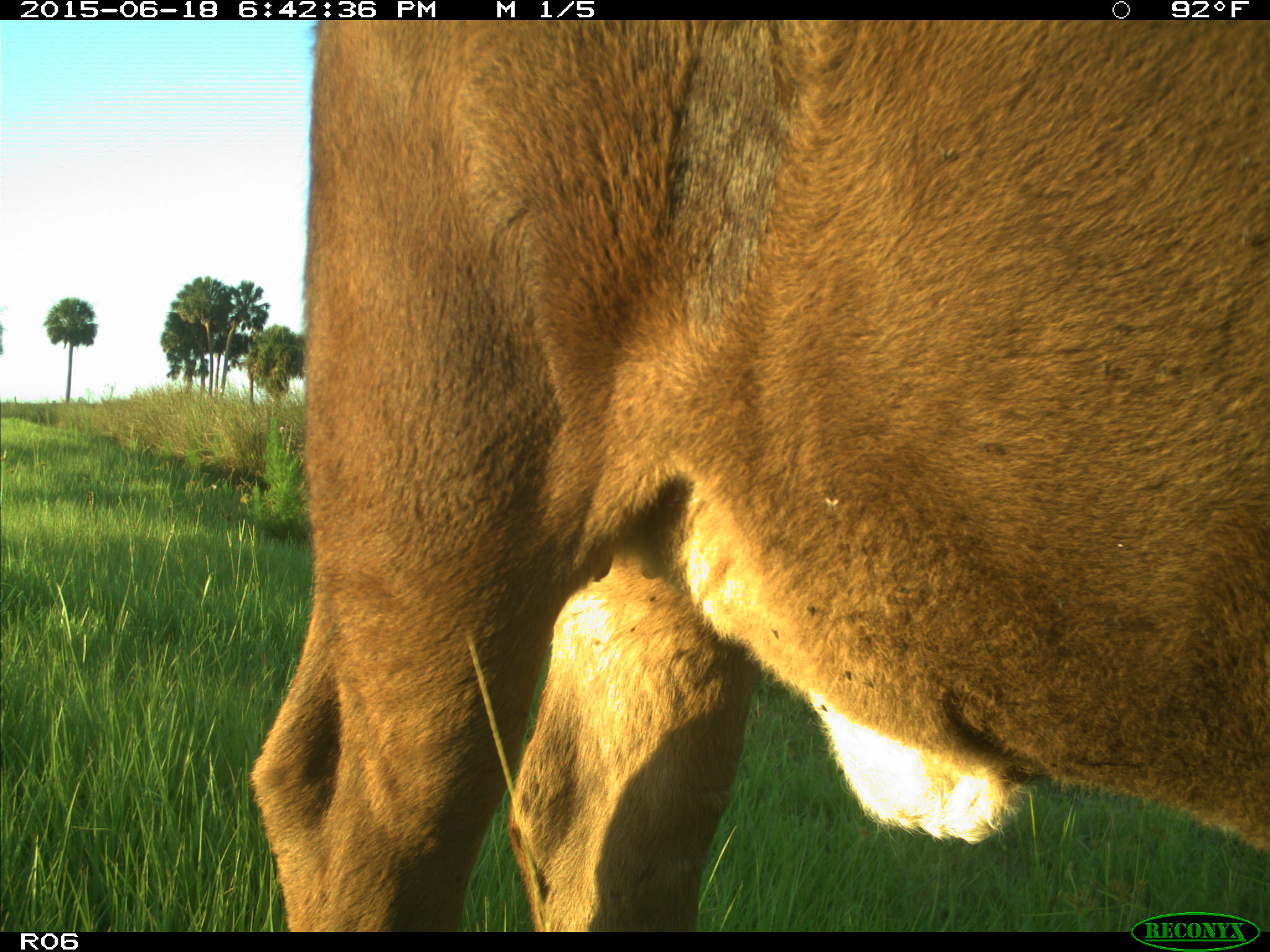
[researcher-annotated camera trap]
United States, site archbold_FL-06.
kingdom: Animalia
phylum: Chordata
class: Mammalia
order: Artiodactyla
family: Bovidae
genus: Bos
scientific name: Bos taurus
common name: domestic cow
Bos taurus (domestic cow).